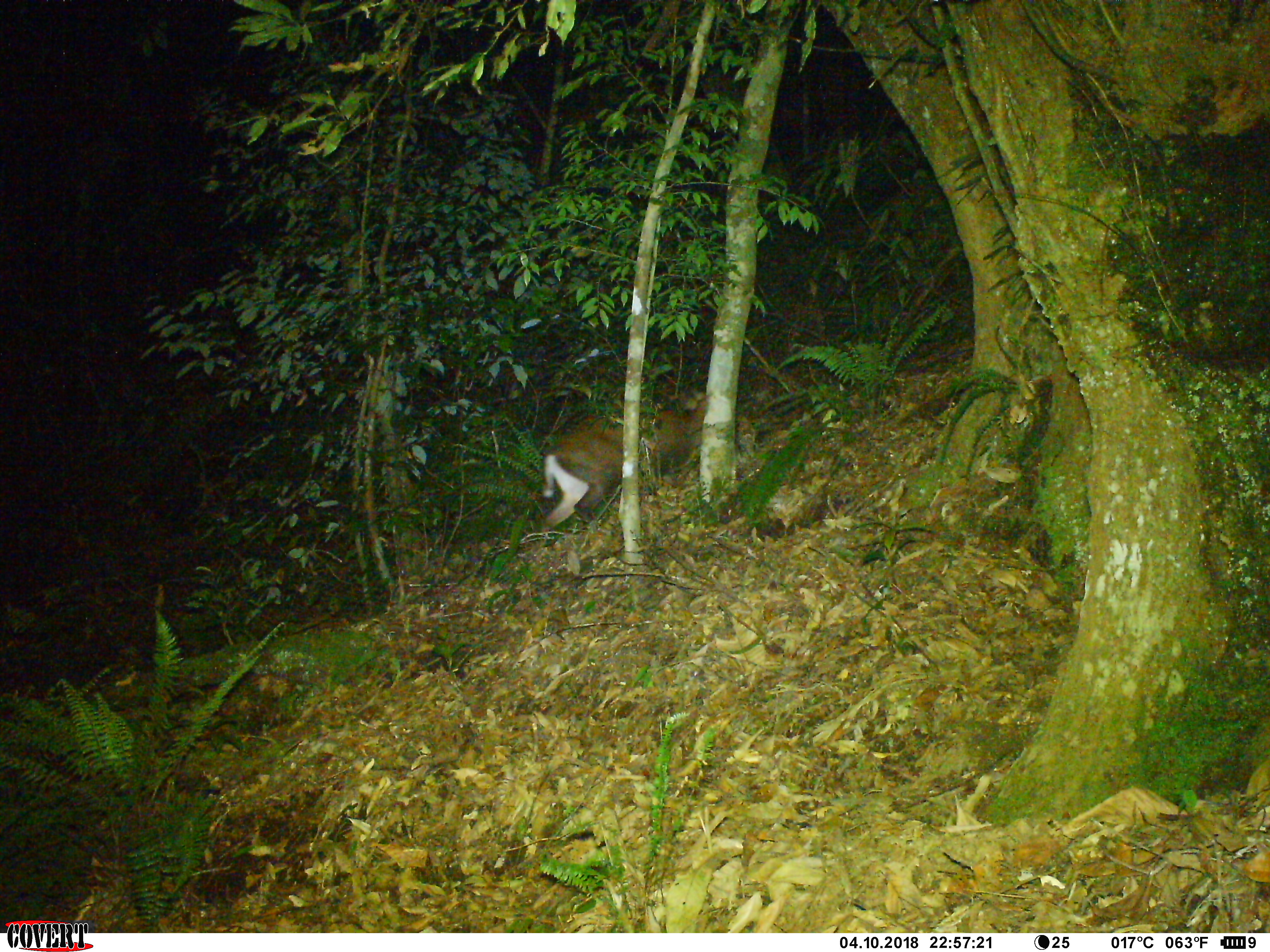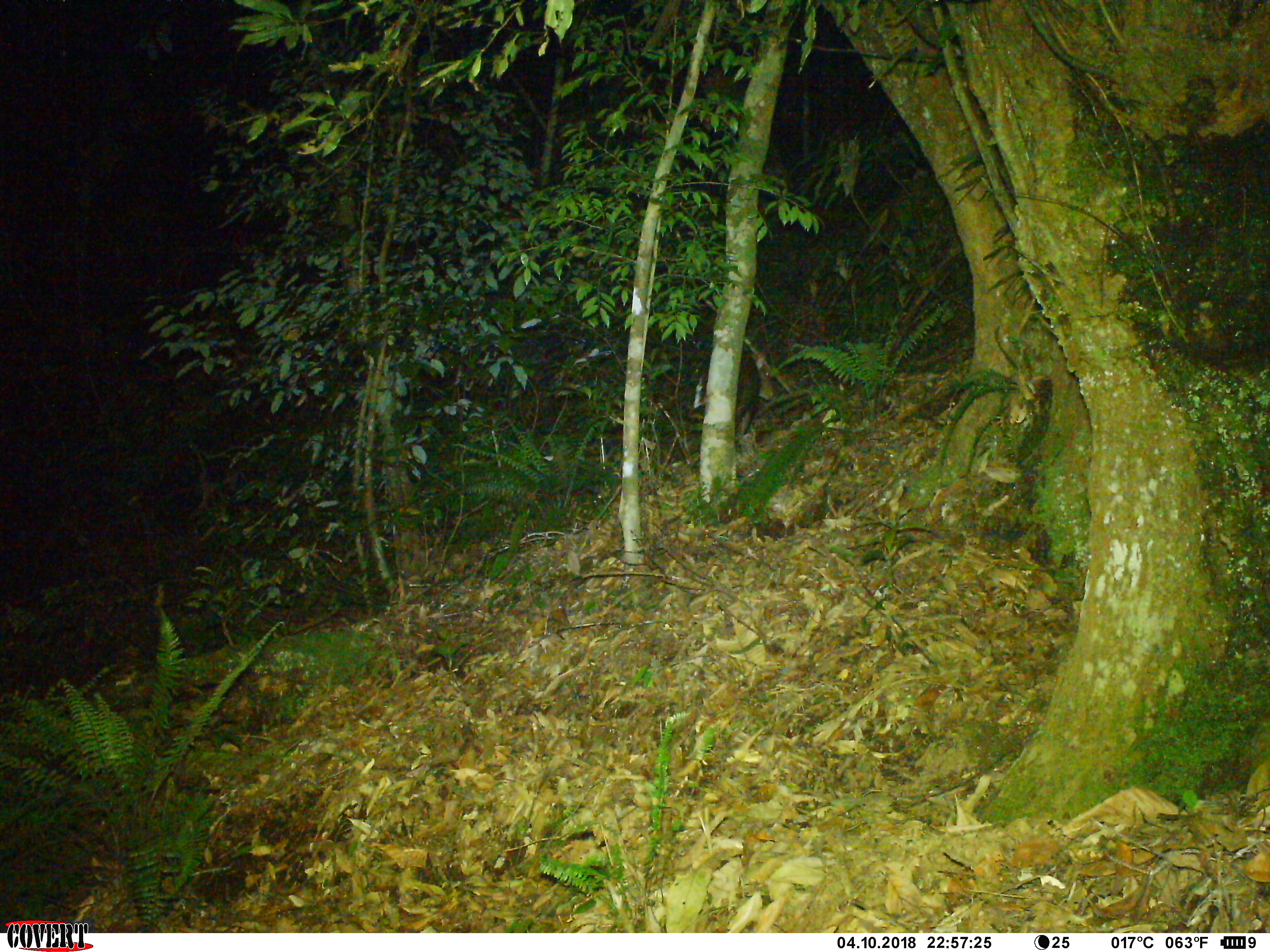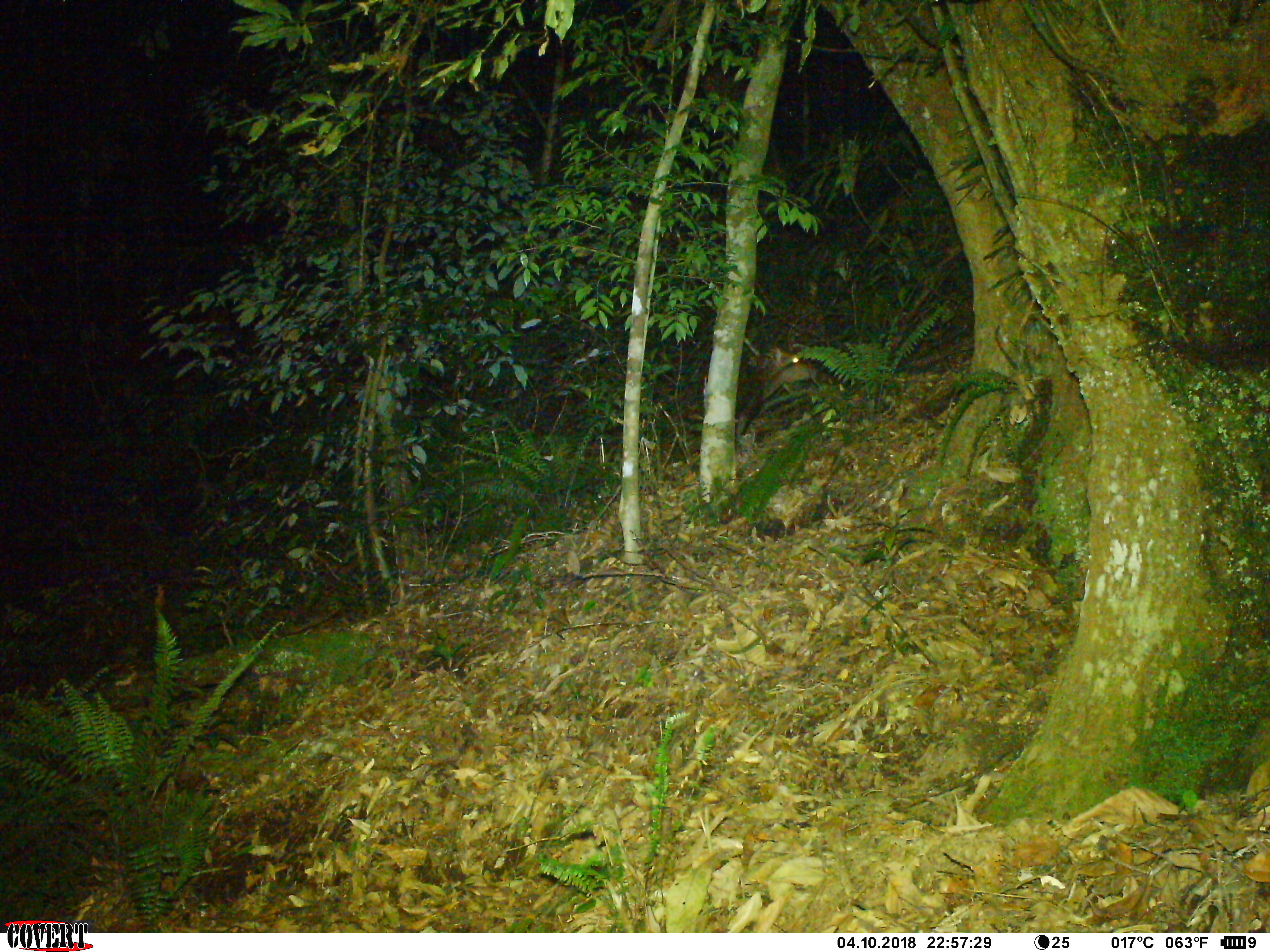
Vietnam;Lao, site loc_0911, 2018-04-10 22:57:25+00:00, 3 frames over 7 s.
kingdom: Animalia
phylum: Chordata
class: Mammalia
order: Artiodactyla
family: Cervidae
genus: Muntiacus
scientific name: Muntiacus rooseveltorum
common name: roosevelt's muntjac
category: roosevelts muntjac group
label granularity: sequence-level